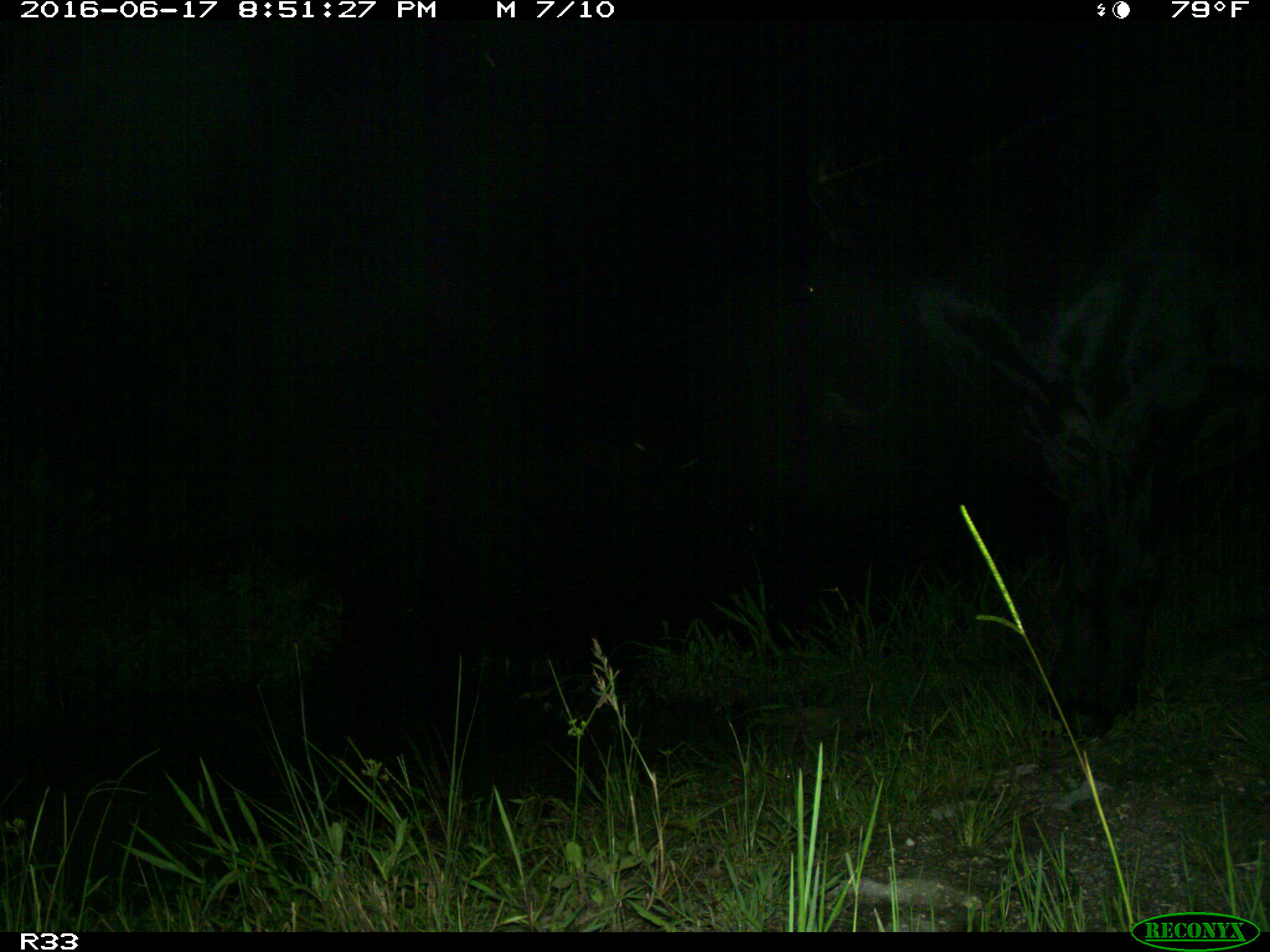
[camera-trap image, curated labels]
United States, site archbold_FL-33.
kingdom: Animalia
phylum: Chordata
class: Mammalia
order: Artiodactyla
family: Bovidae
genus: Bos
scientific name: Bos taurus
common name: domestic cow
Bos taurus (domestic cow).